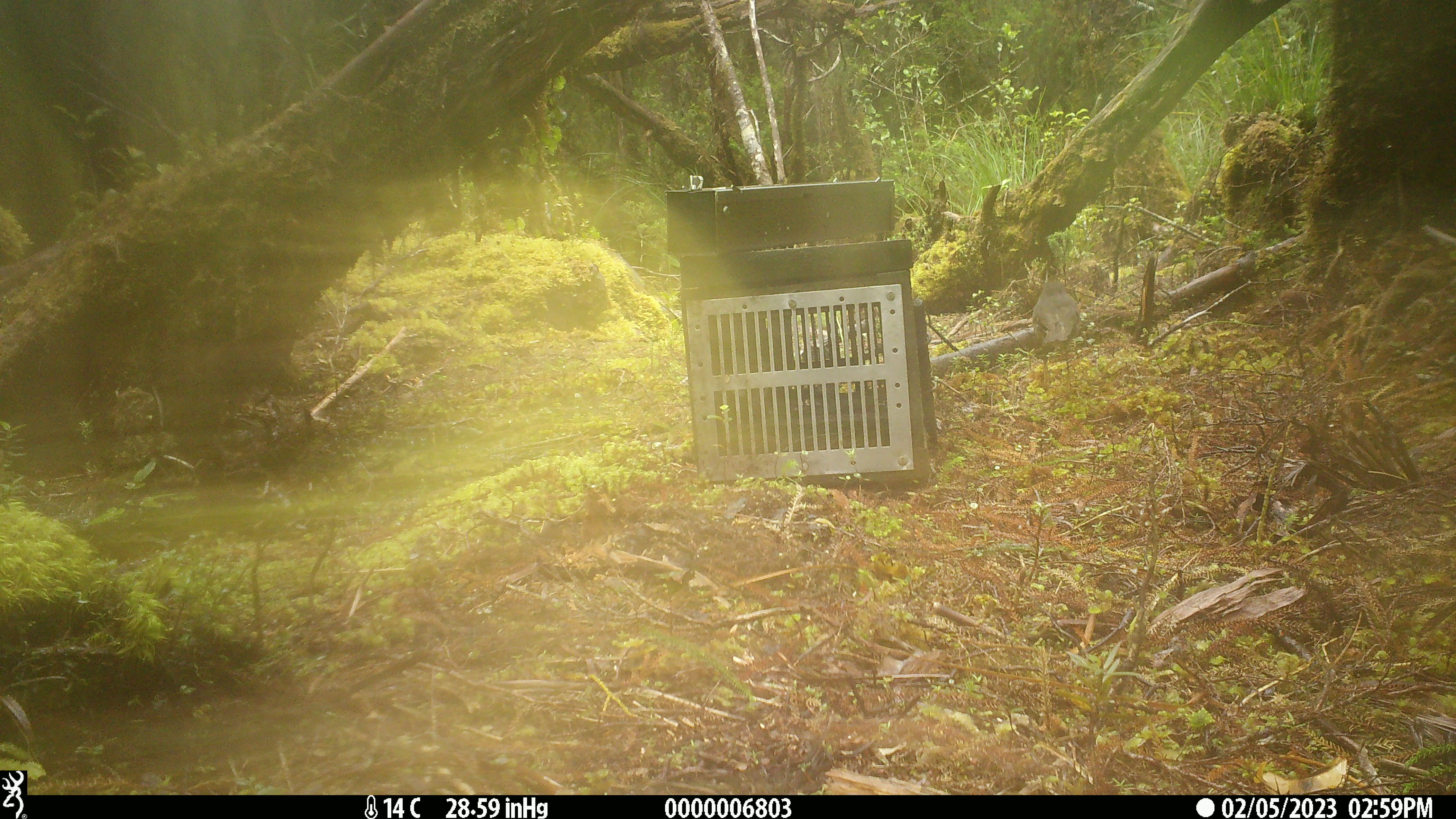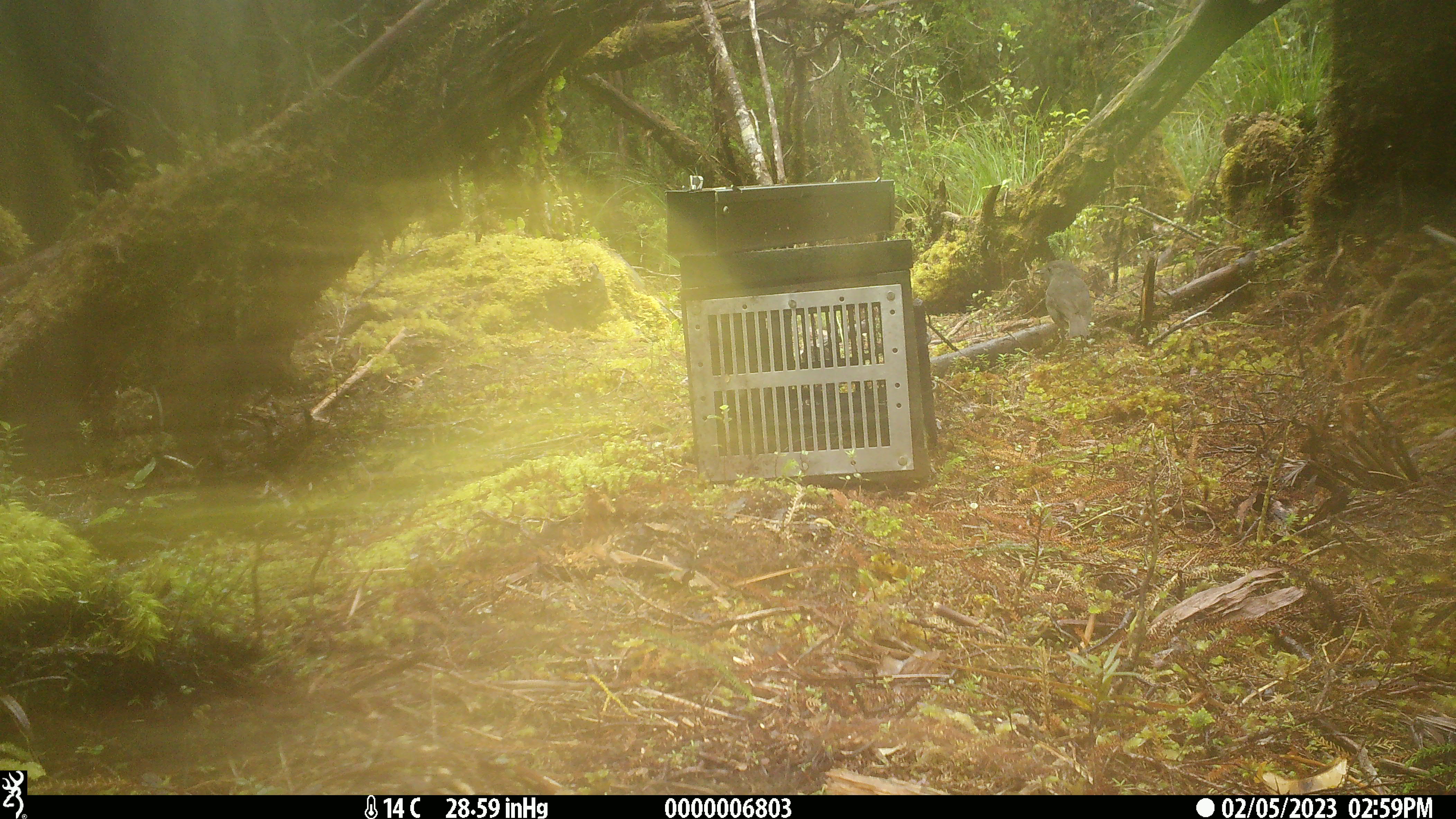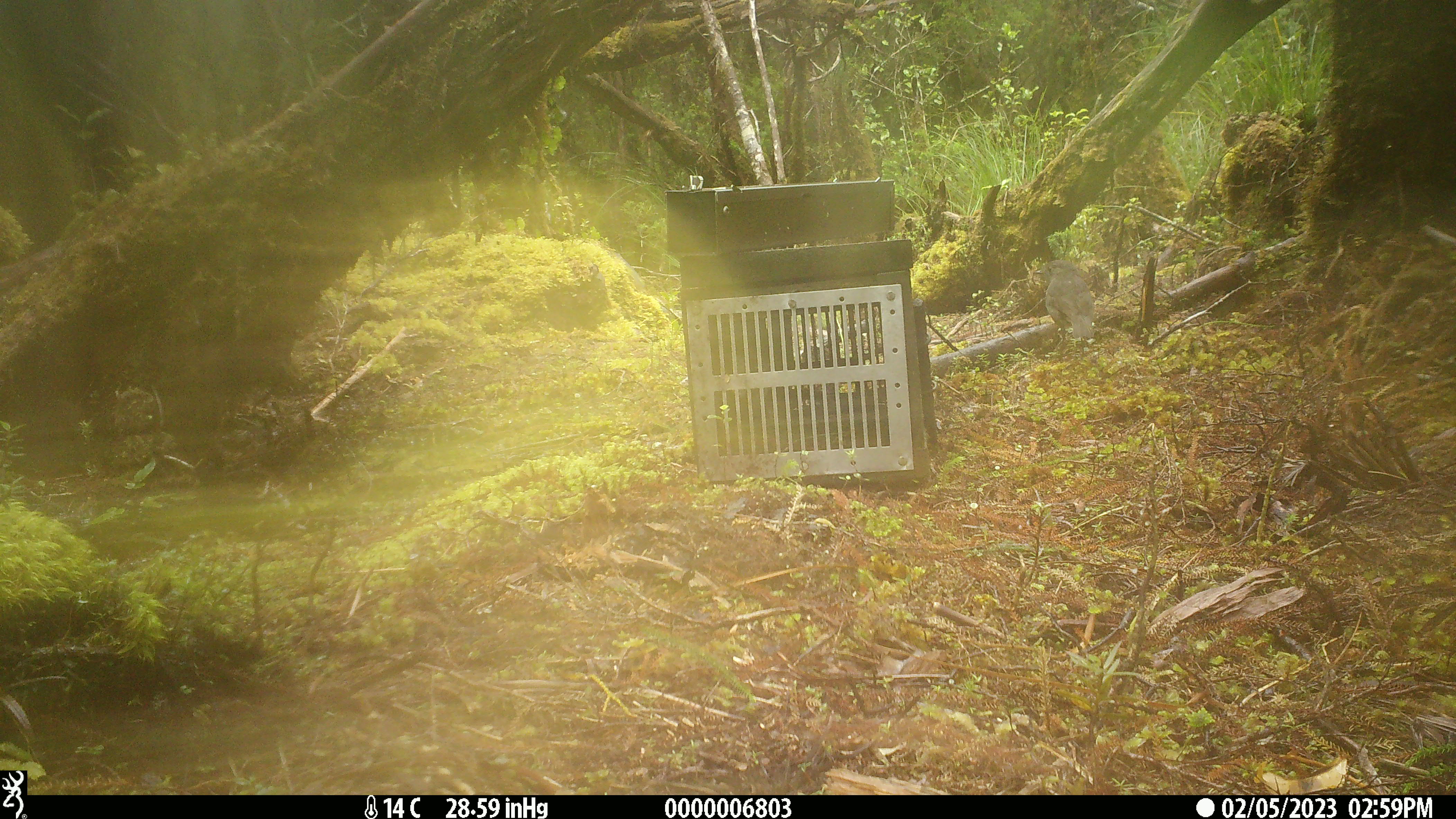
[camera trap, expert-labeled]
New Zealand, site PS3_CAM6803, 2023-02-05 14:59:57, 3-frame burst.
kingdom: Animalia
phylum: Chordata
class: Aves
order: Passeriformes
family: Petroicidae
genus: Petroica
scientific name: Petroica australis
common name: new zealand robin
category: robin